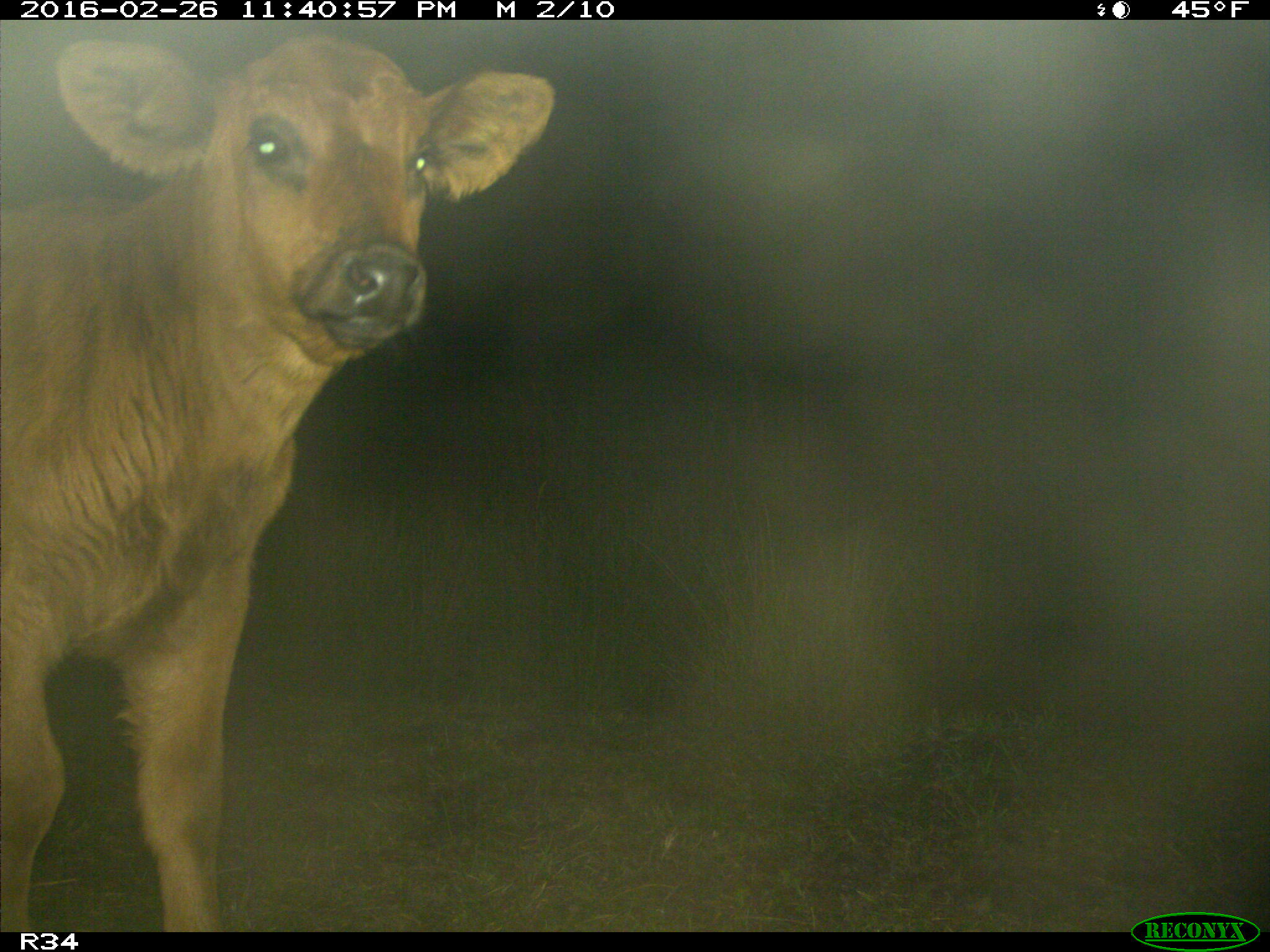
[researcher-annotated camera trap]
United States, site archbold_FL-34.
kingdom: Animalia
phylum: Chordata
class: Mammalia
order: Artiodactyla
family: Bovidae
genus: Bos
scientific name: Bos taurus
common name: domestic cow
Bos taurus (domestic cow).